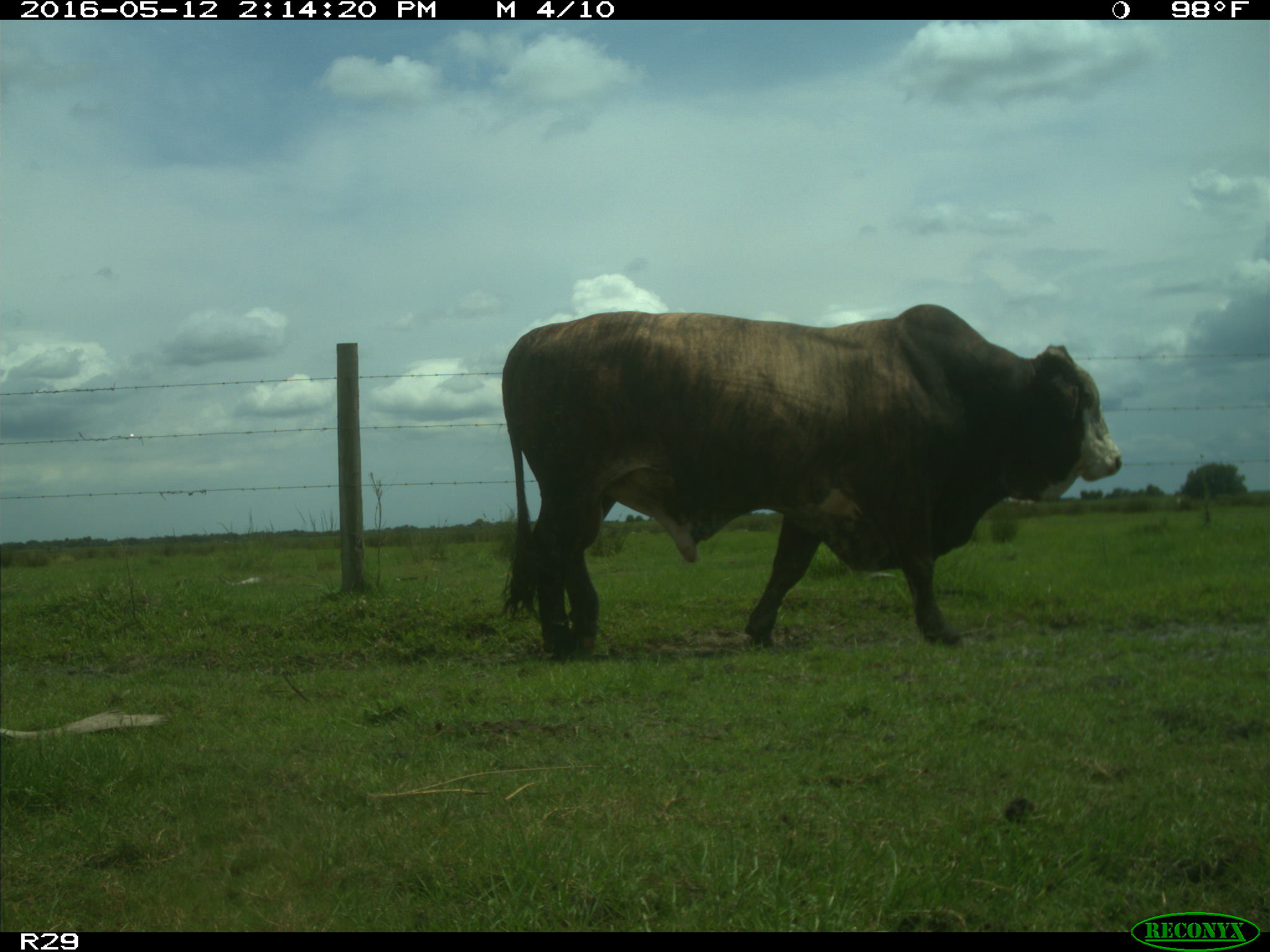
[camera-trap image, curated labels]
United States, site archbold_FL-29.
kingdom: Animalia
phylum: Chordata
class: Mammalia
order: Artiodactyla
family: Bovidae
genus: Bos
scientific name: Bos taurus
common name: domestic cow